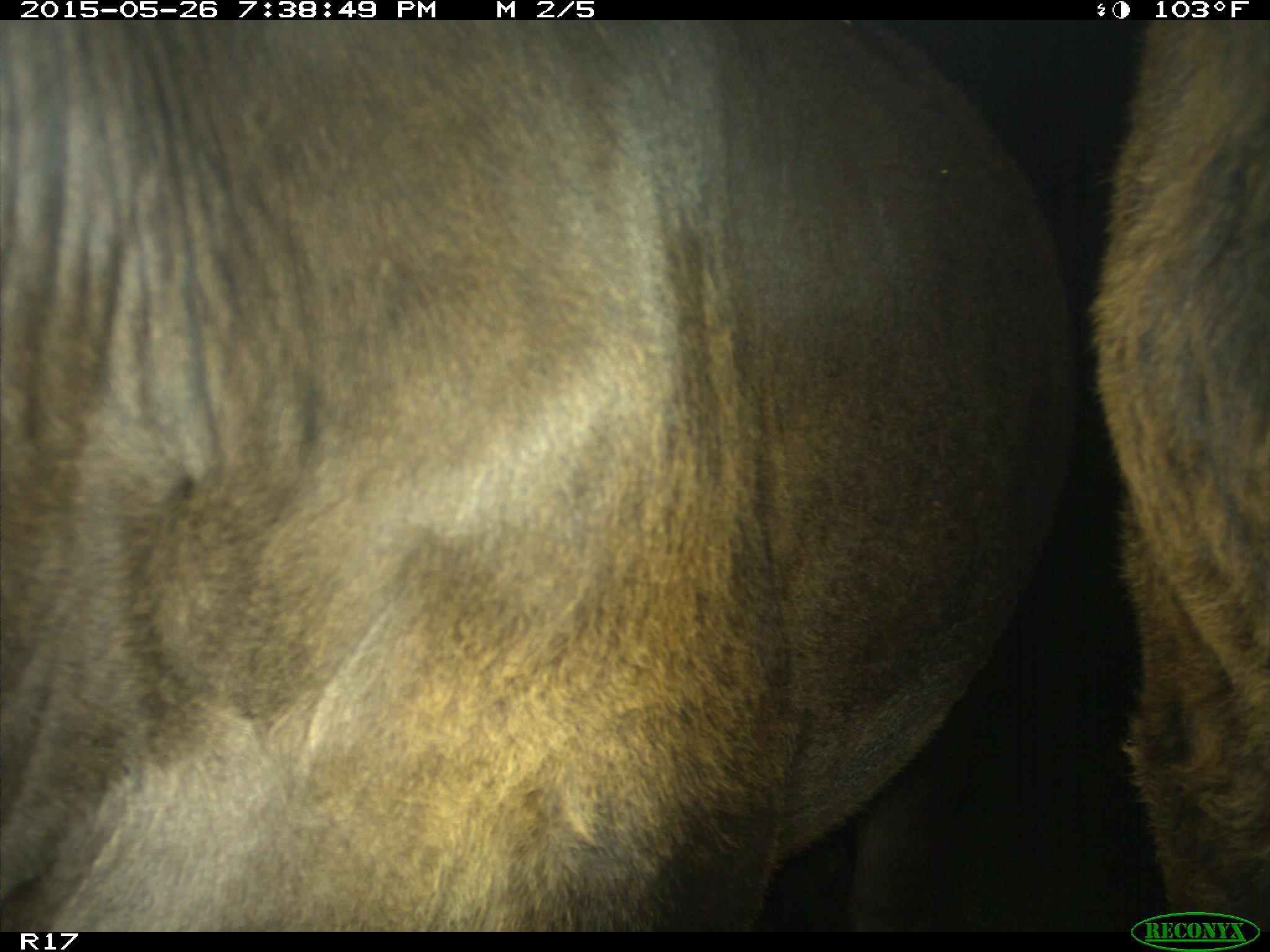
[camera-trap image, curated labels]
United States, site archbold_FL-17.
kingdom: Animalia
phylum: Chordata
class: Mammalia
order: Artiodactyla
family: Bovidae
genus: Bos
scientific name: Bos taurus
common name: domestic cow